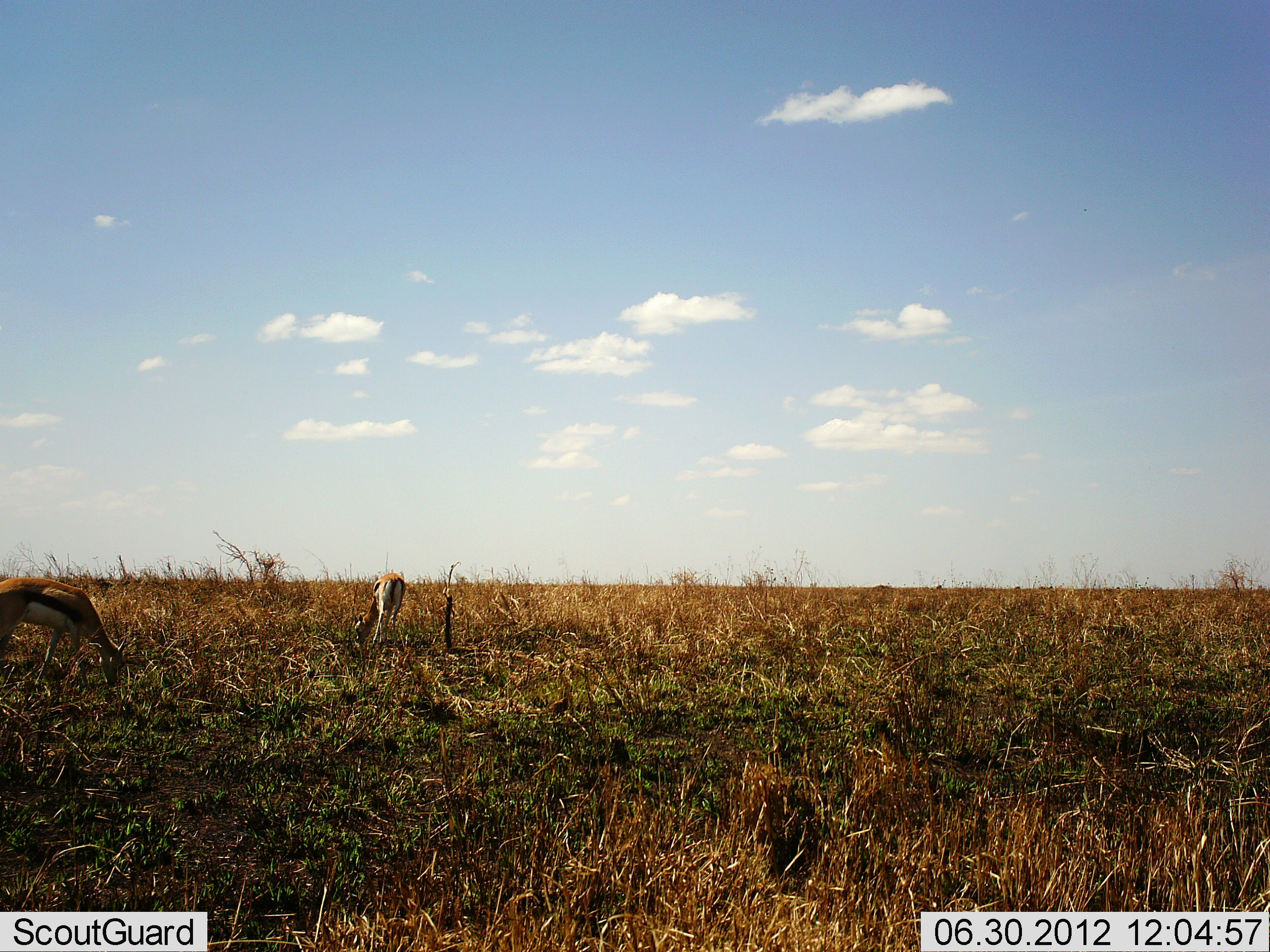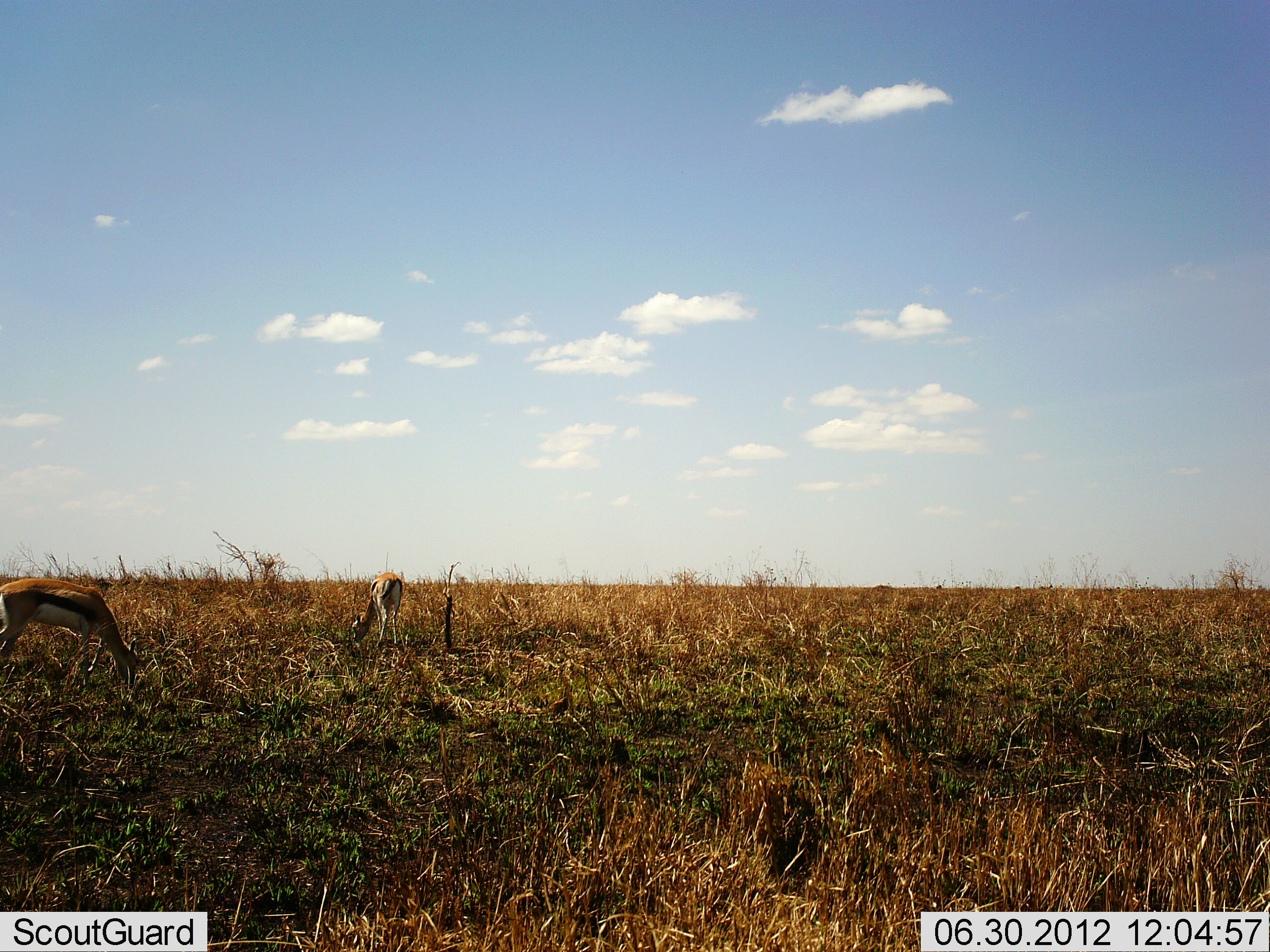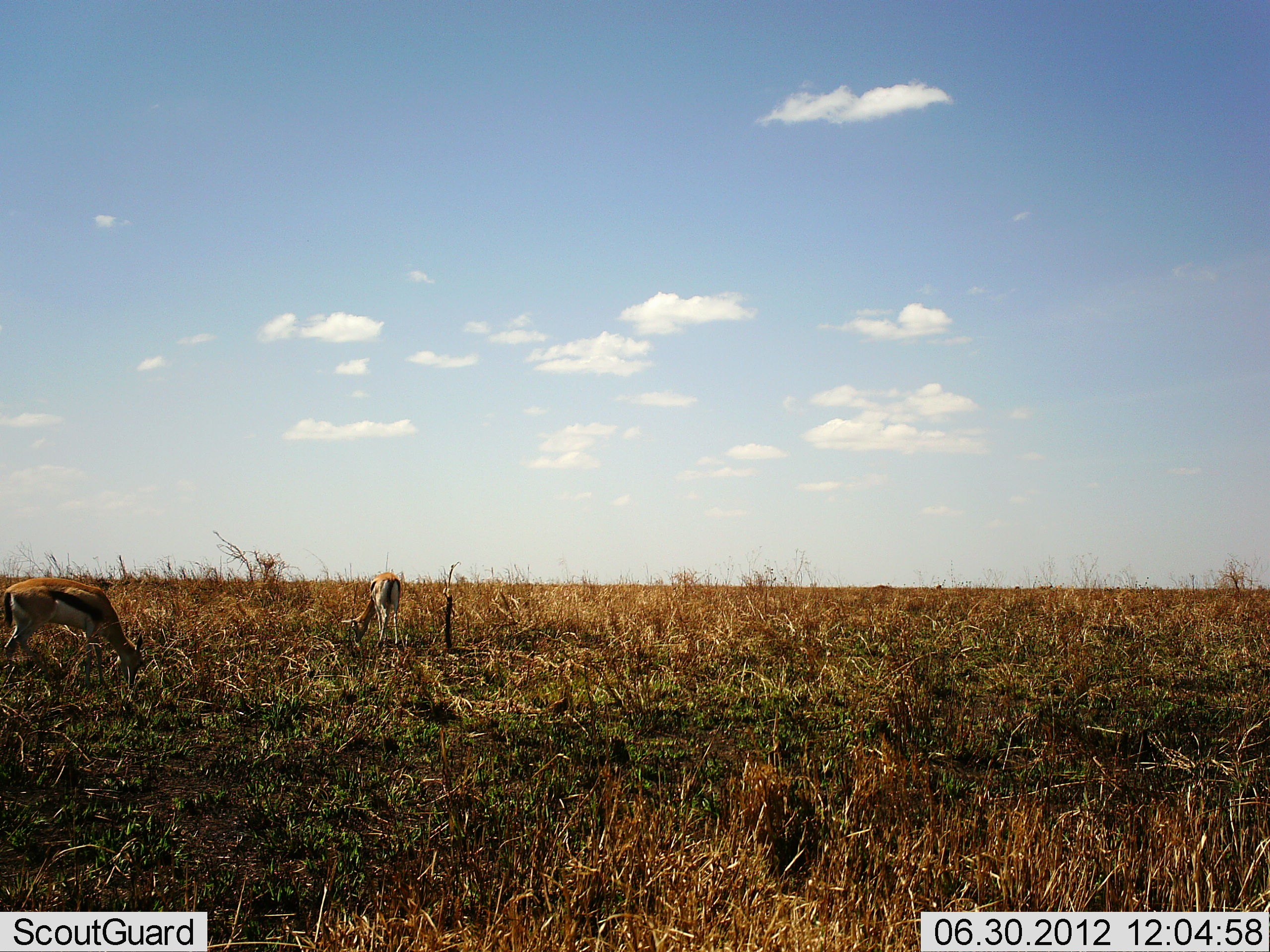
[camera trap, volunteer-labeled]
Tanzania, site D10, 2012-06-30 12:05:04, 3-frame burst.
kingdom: Animalia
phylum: Chordata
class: Mammalia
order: Artiodactyla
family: Bovidae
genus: Eudorcas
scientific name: Eudorcas thomsonii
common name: thomson's gazelle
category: gazellethomsons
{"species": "gazellethomsons (thomson's gazelle) (Eudorcas thomsonii)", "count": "2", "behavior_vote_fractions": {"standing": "20%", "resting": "0%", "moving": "0%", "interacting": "0%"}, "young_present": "0%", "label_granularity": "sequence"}